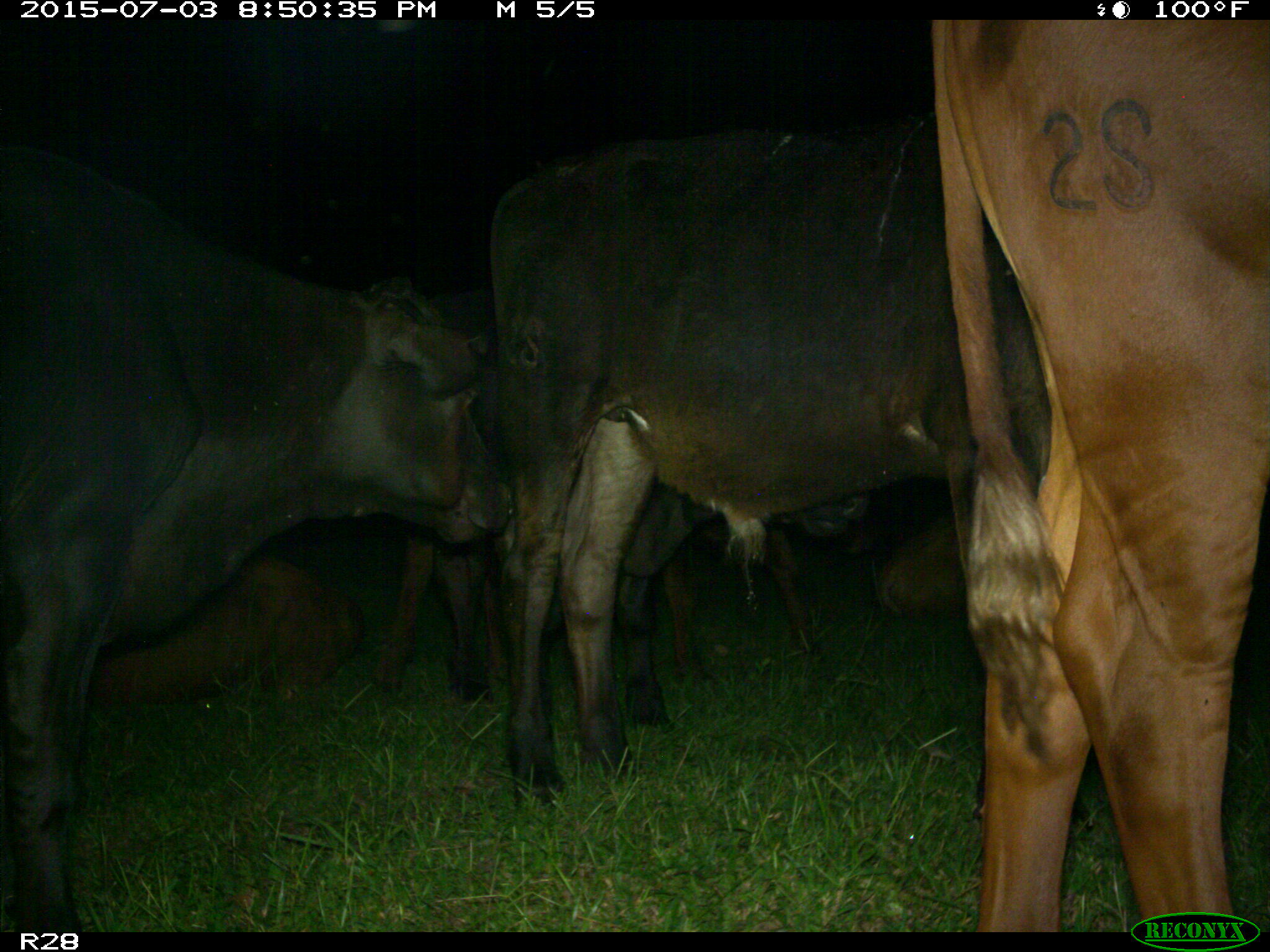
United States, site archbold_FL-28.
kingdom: Animalia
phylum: Chordata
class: Mammalia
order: Artiodactyla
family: Bovidae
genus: Bos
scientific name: Bos taurus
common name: domestic cow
Bos taurus (domestic cow).